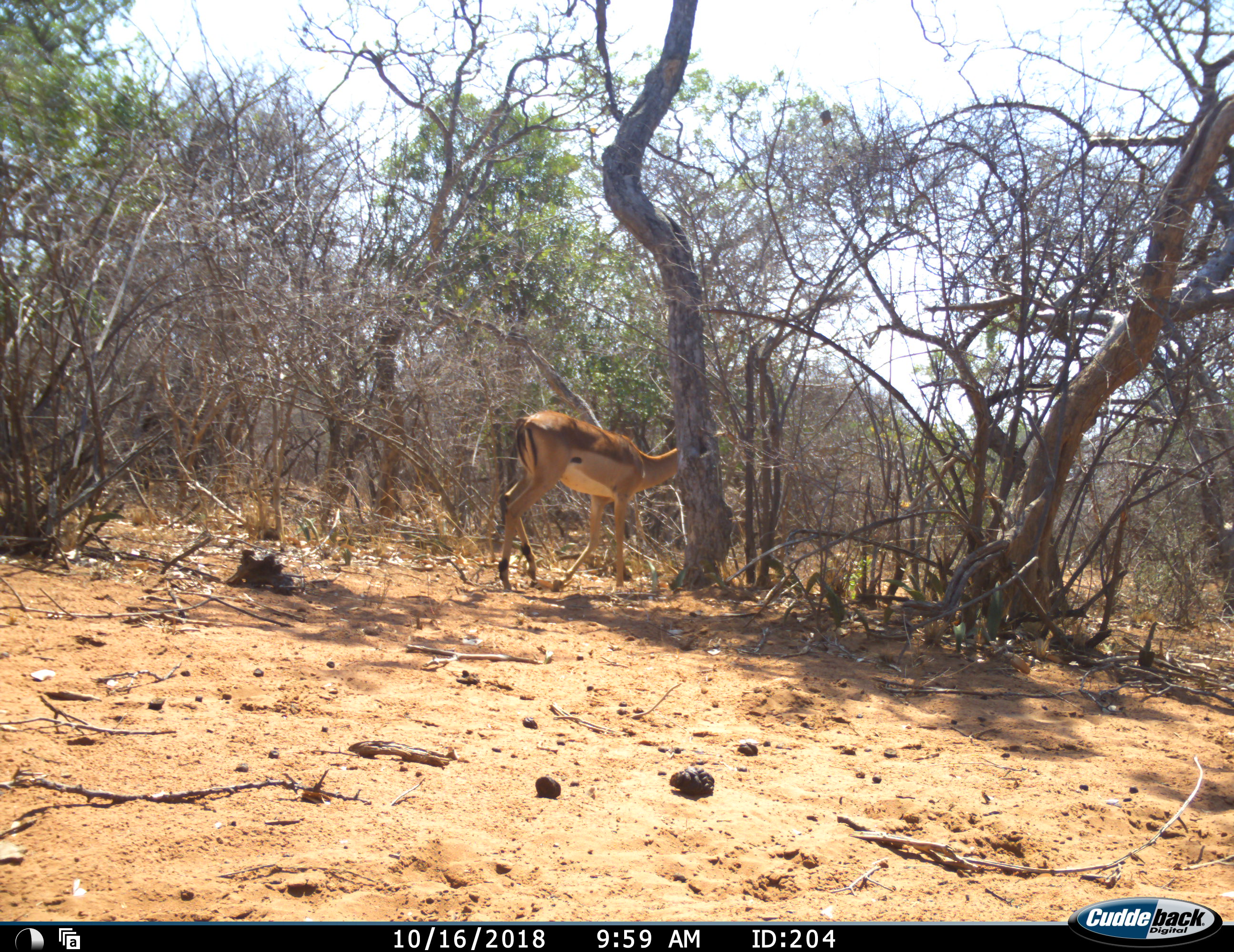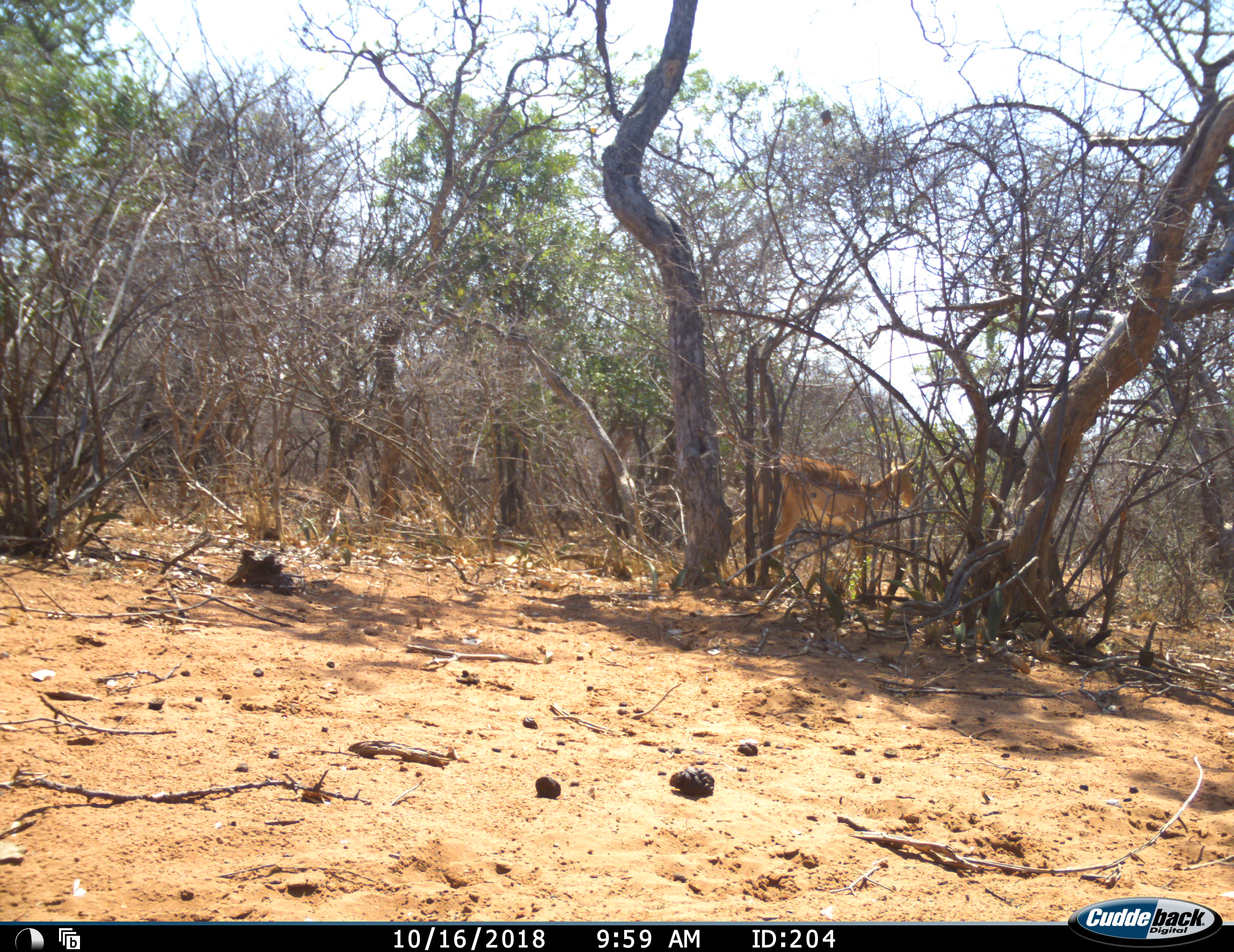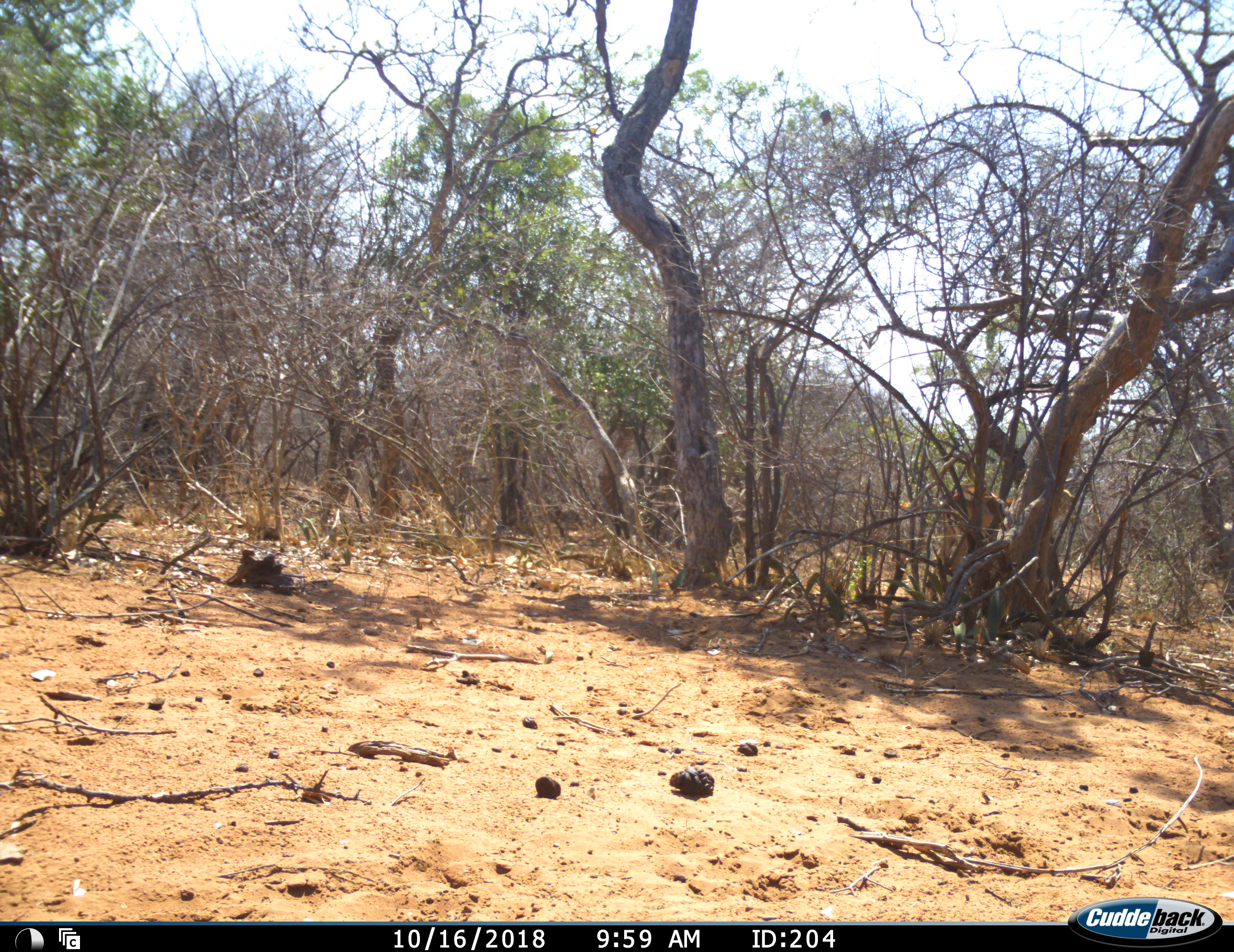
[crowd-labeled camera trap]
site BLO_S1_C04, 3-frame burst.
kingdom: Animalia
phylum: Chordata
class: Mammalia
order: Artiodactyla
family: Bovidae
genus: Aepyceros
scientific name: Aepyceros melampus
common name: impala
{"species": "impala (Aepyceros melampus)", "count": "1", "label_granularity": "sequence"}